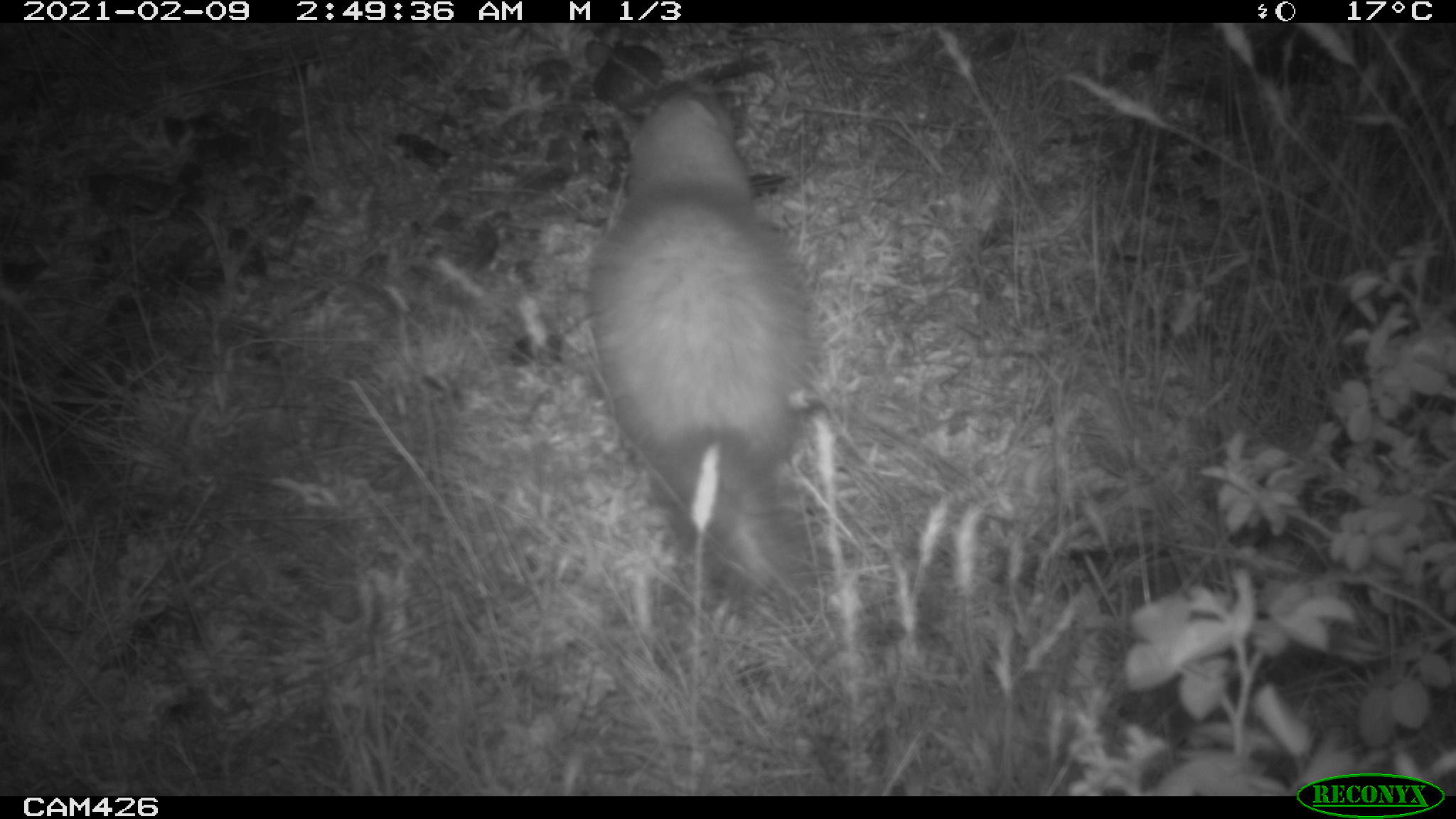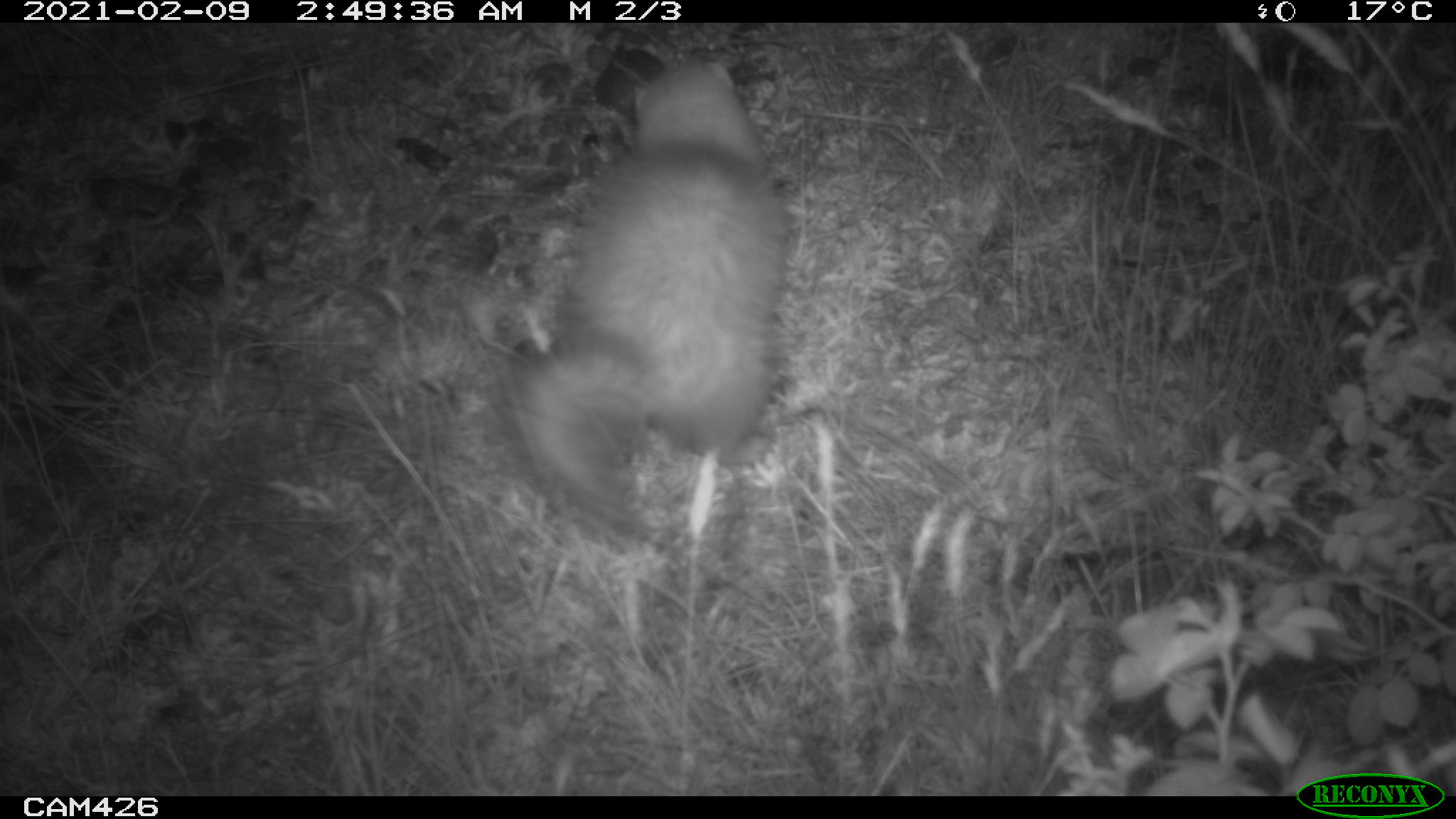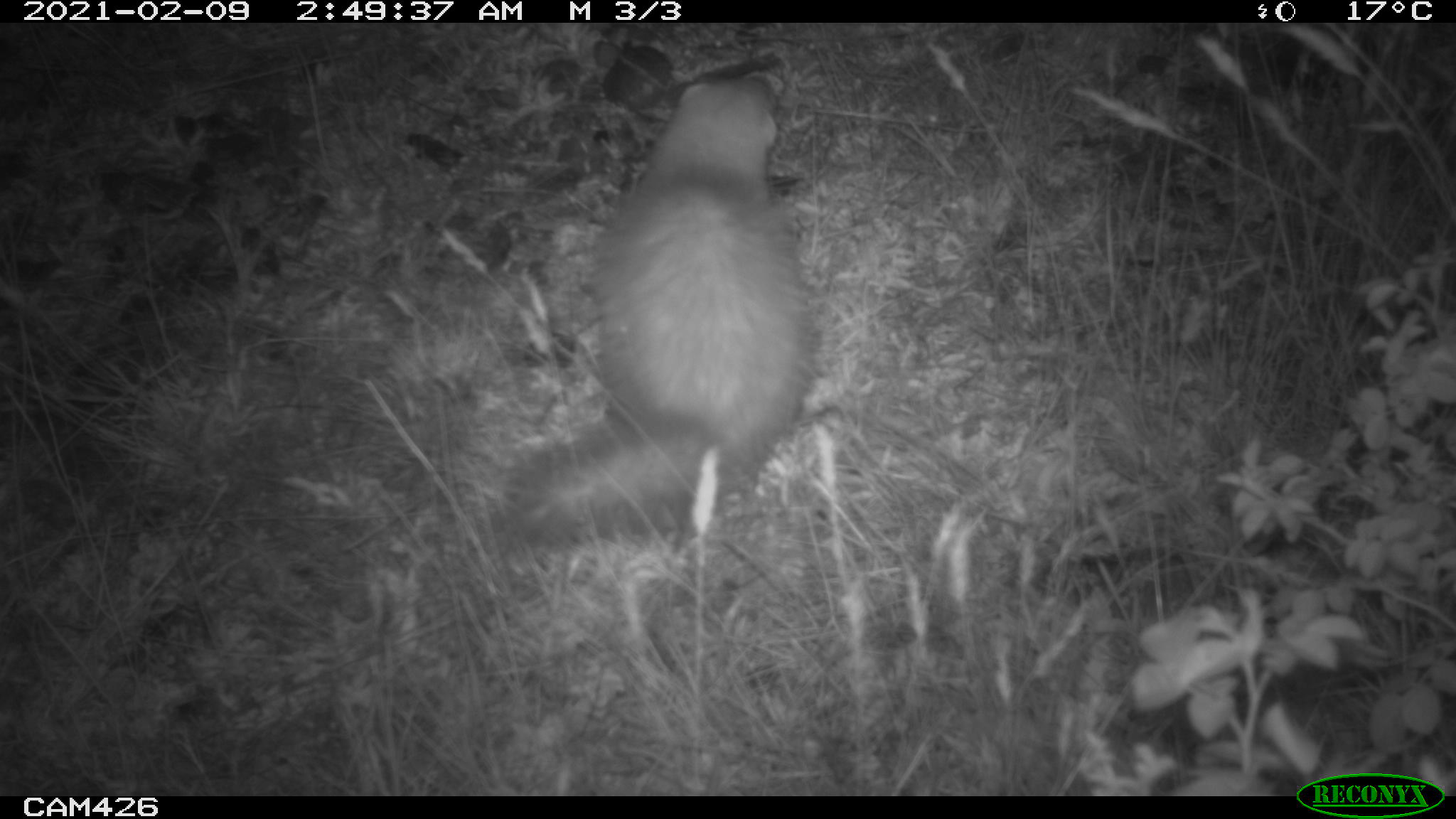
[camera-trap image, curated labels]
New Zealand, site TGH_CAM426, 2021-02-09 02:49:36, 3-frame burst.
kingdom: Animalia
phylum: Chordata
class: Mammalia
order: Carnivora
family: Mustelidae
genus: Mustela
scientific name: Mustela furo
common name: ferret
Ferret (Mustela furo).